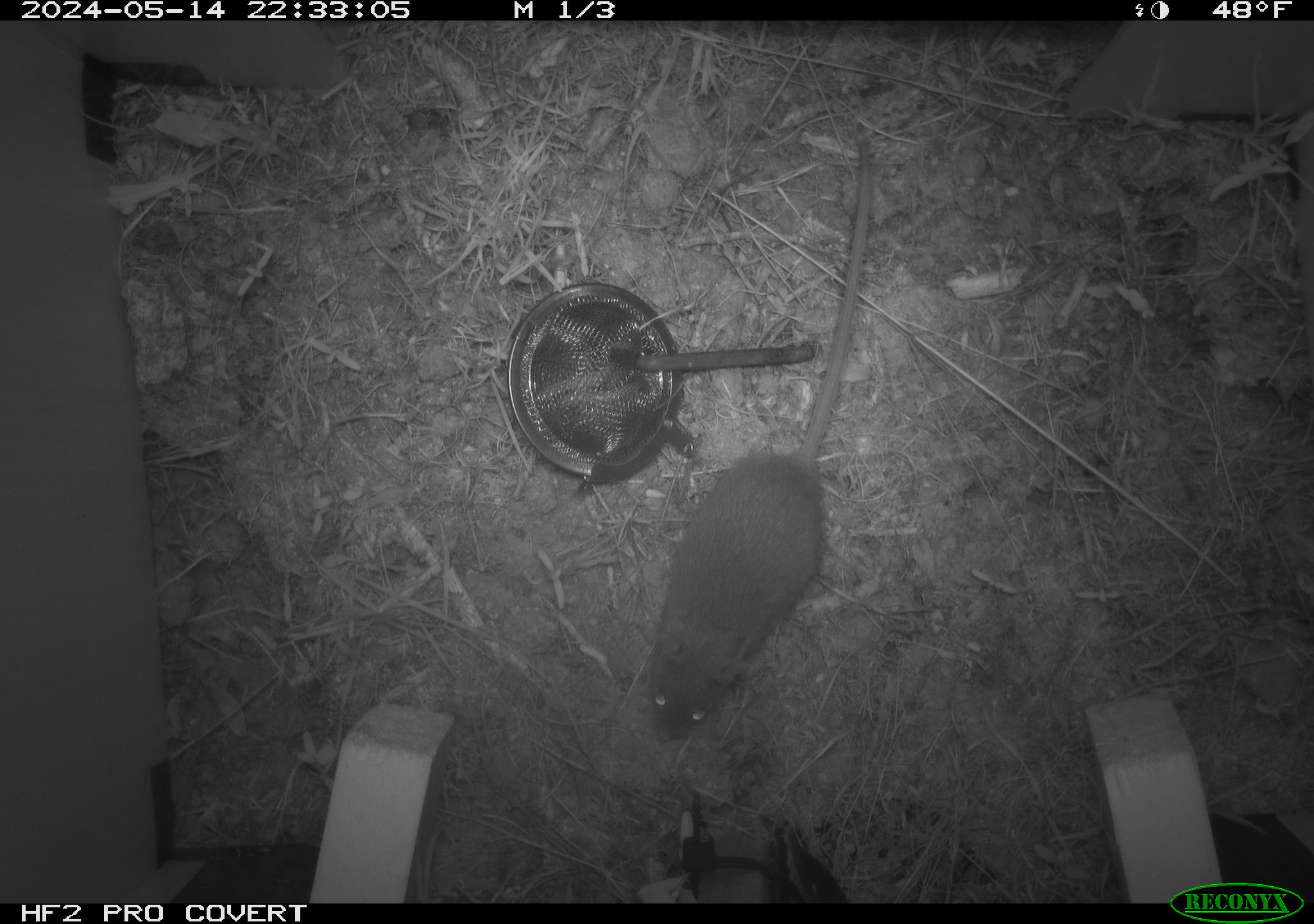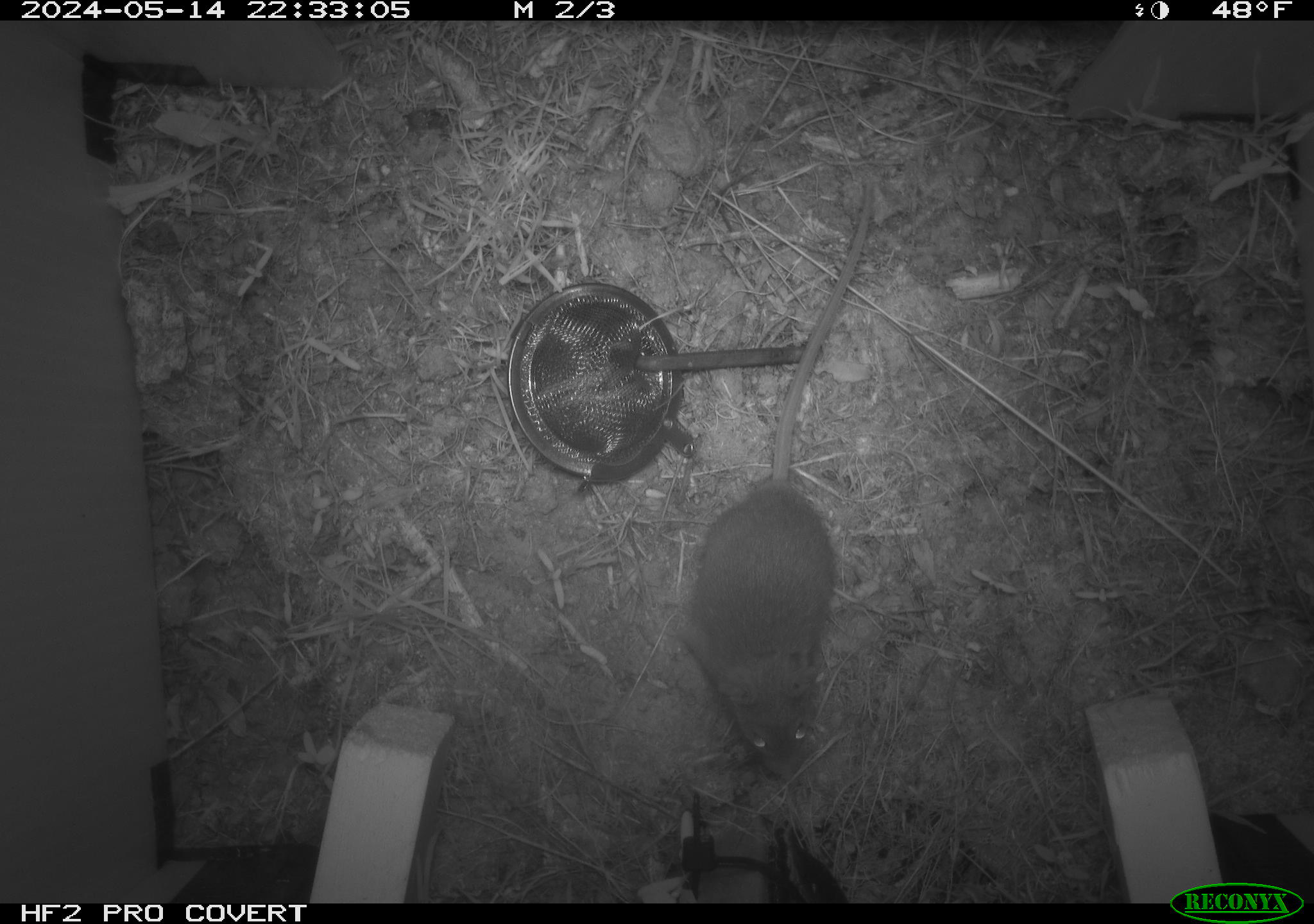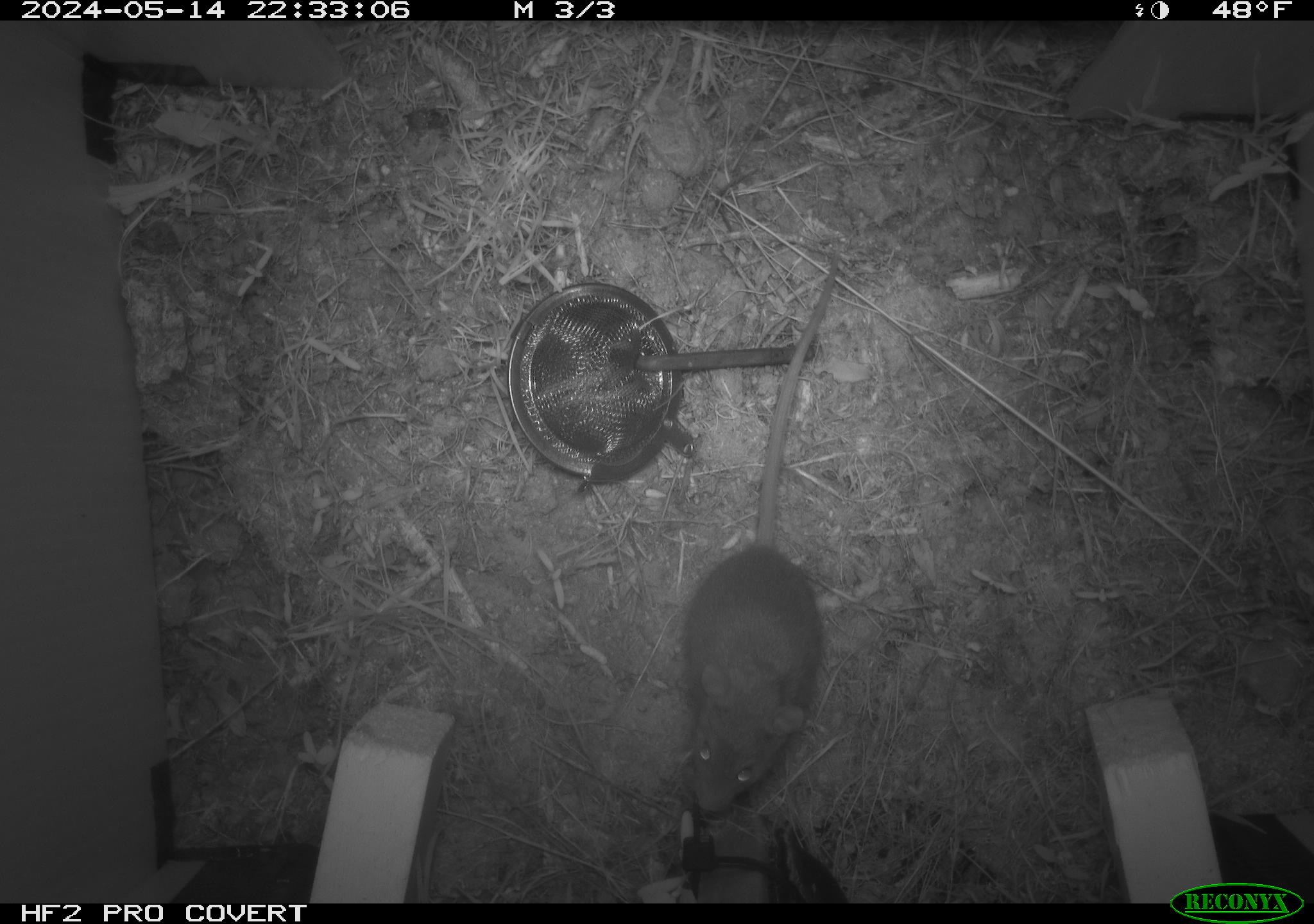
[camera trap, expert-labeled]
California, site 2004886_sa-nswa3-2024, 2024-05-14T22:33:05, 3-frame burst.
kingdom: Animalia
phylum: Chordata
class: Mammalia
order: Rodentia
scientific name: Rodentia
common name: rodent